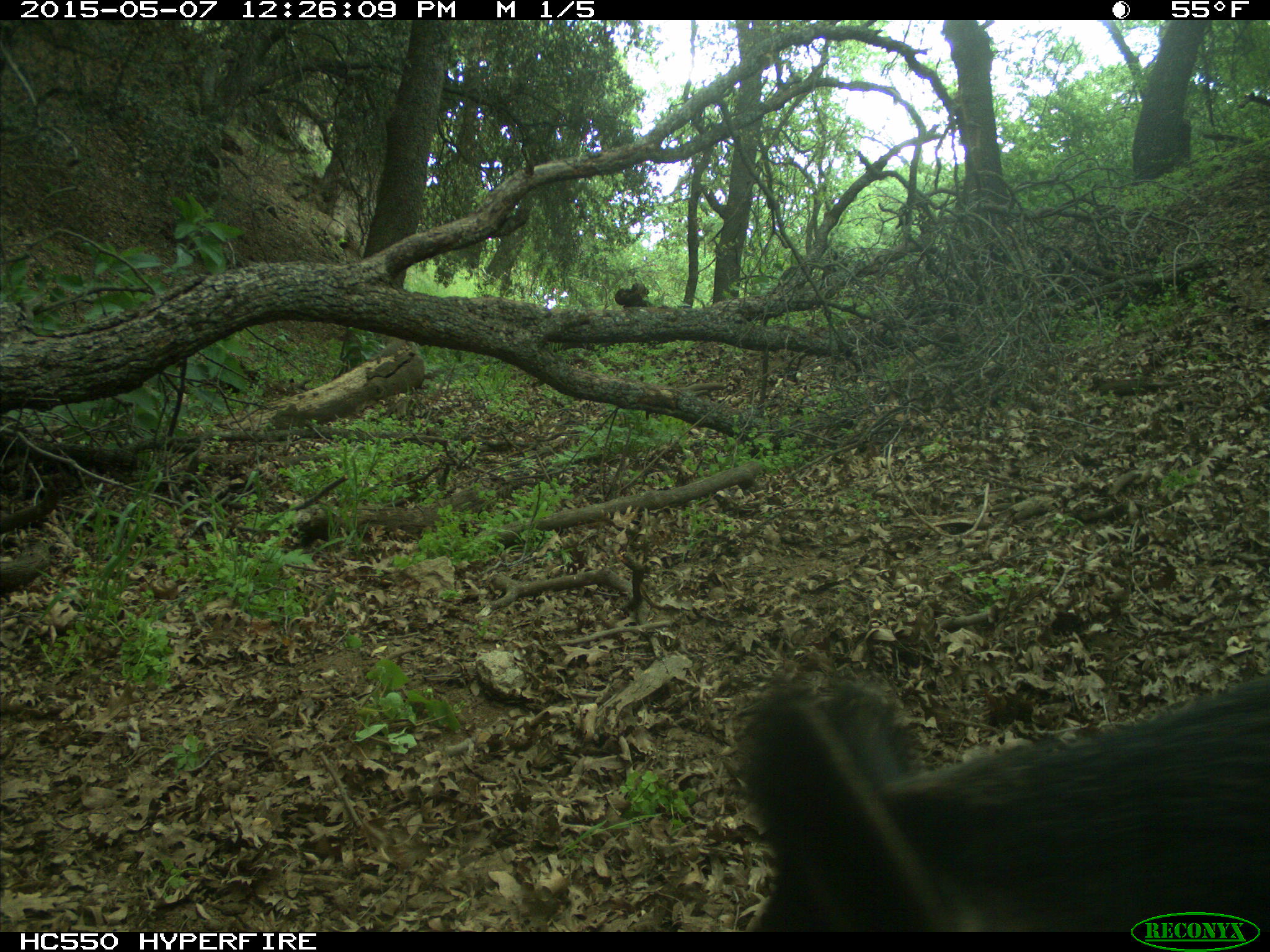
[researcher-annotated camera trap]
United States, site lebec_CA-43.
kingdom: Animalia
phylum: Chordata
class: Mammalia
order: Artiodactyla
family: Suidae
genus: Sus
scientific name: Sus scrofa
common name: wild boar